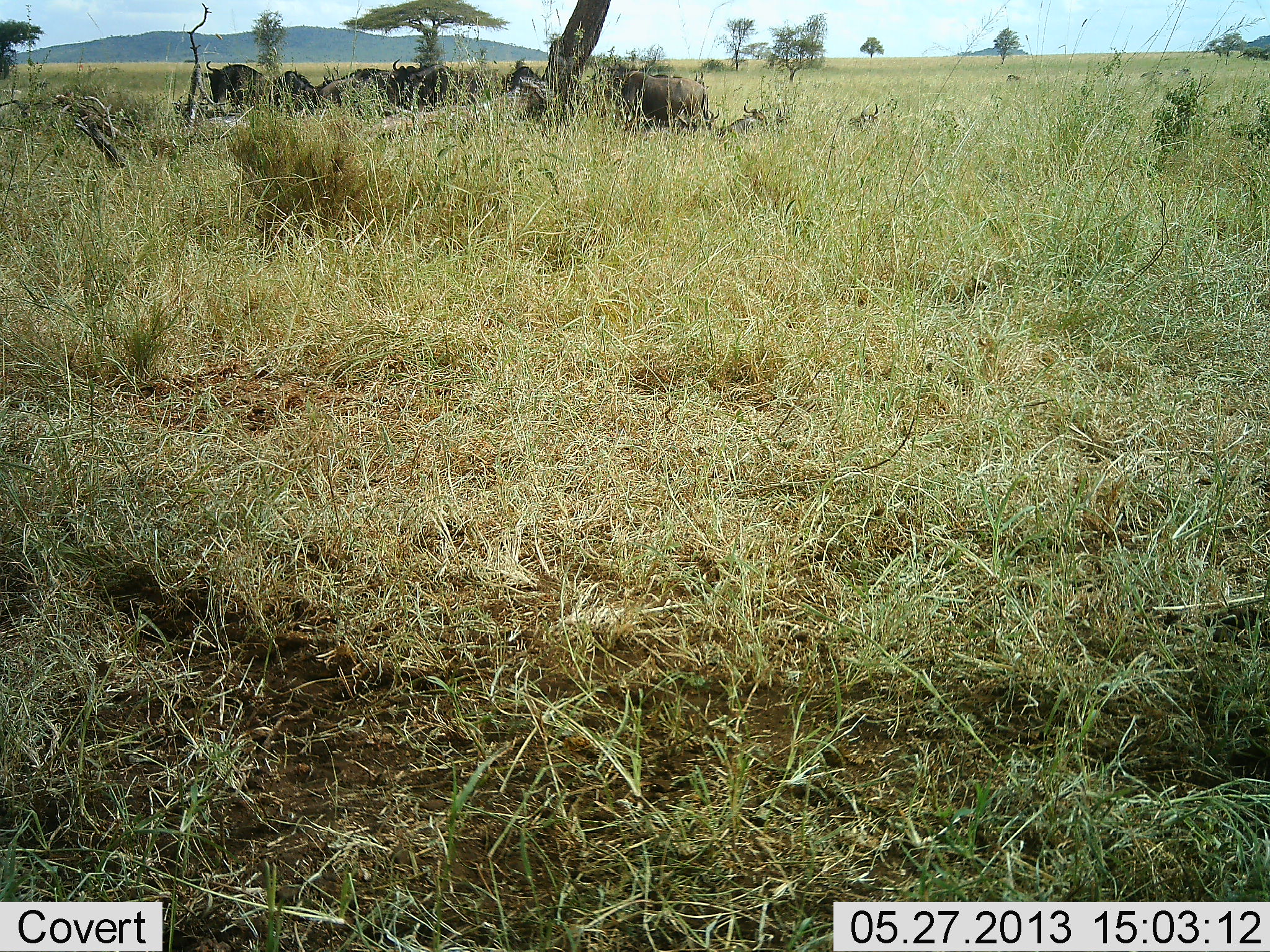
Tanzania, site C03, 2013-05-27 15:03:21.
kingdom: Animalia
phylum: Chordata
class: Mammalia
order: Artiodactyla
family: Bovidae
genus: Connochaetes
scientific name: Connochaetes taurinus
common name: blue wildebeest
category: wildebeest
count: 6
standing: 72%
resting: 61%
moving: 0%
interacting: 6%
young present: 0%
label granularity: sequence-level